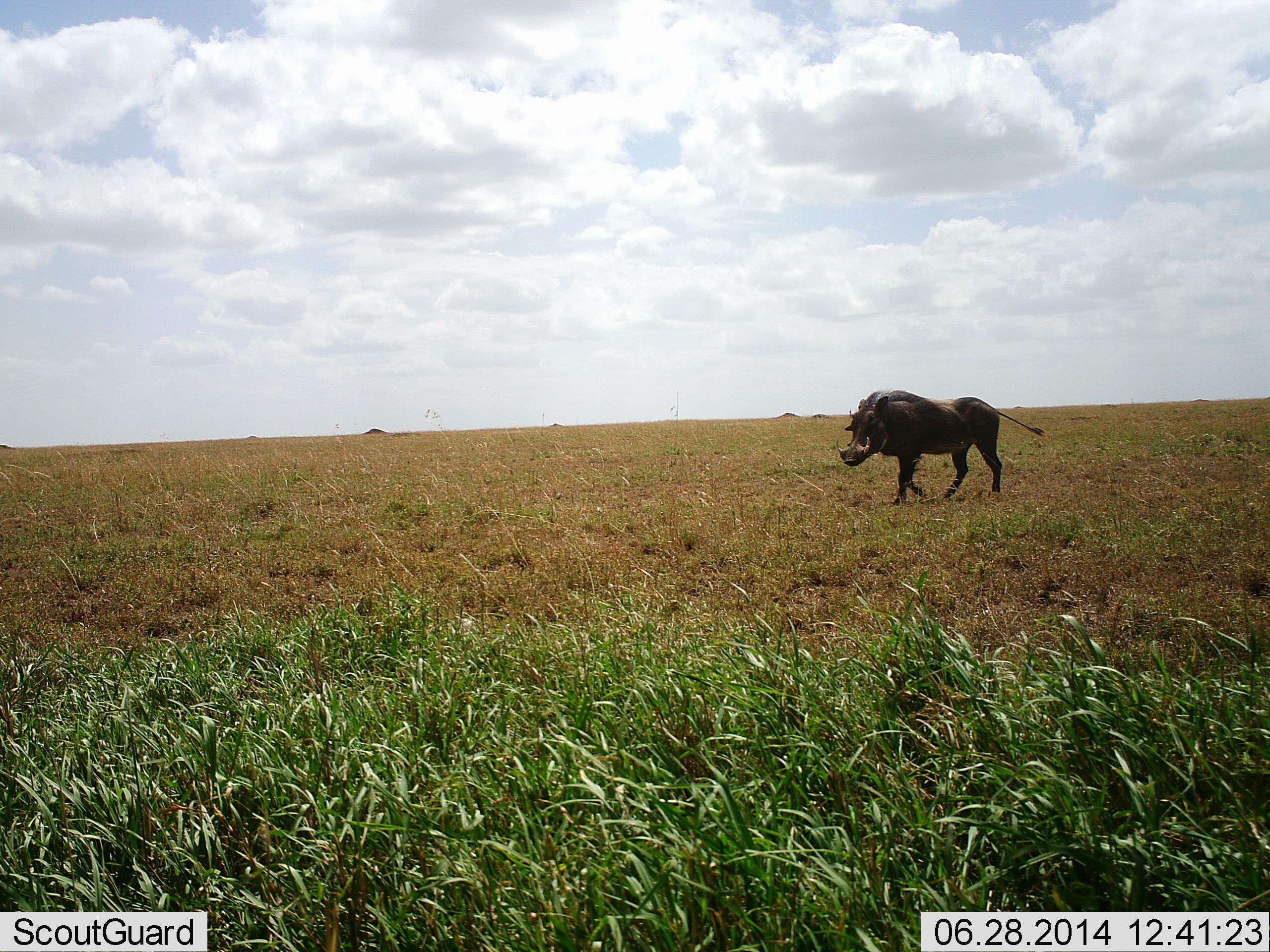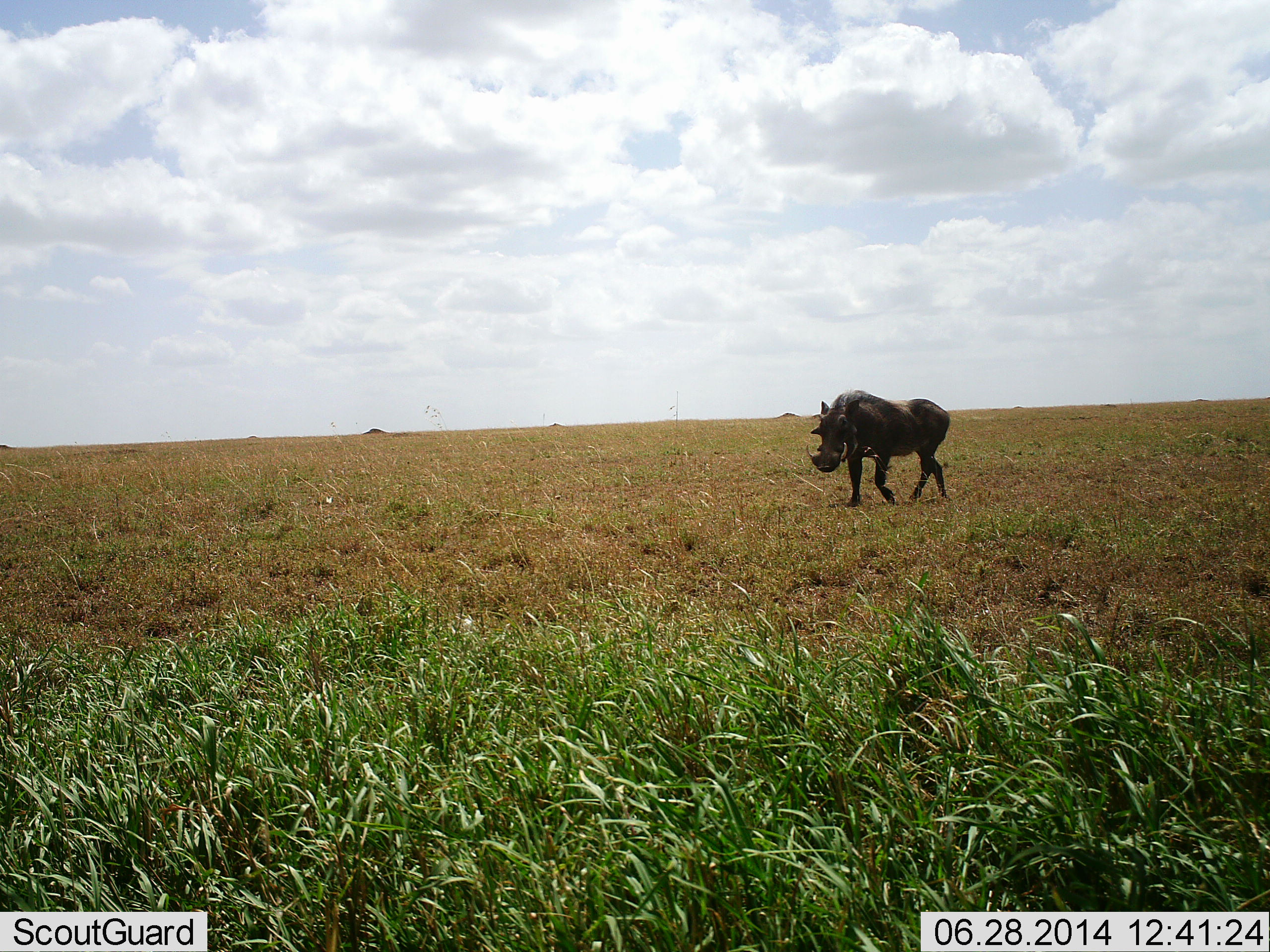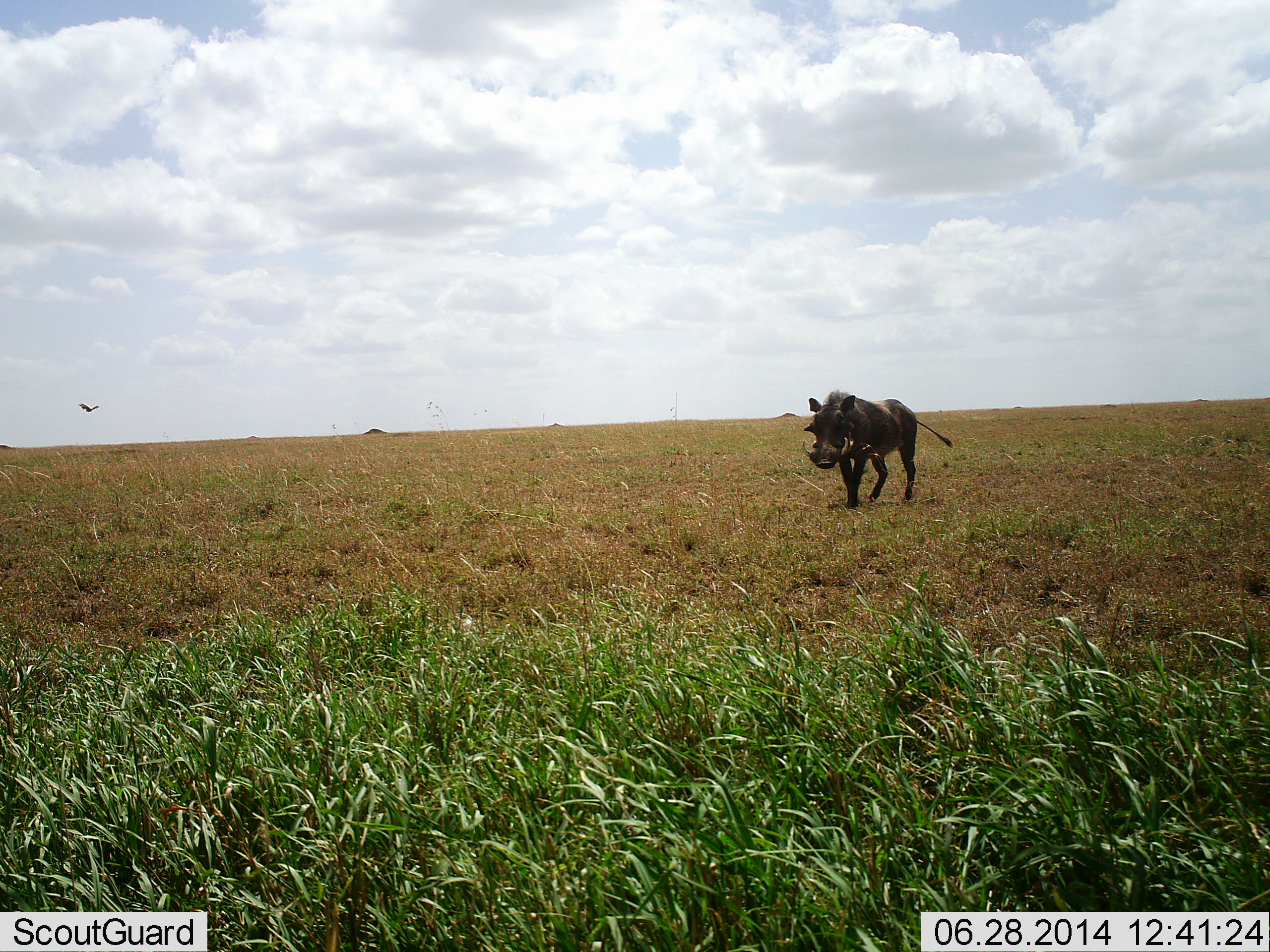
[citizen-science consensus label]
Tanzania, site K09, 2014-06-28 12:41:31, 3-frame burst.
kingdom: Animalia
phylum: Chordata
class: Mammalia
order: Artiodactyla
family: Suidae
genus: Phacochoerus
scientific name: Phacochoerus africanus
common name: warthog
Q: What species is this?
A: Warthog (Phacochoerus africanus).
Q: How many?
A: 1.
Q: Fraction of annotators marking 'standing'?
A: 0%.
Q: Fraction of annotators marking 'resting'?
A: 0%.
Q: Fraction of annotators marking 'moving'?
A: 100%.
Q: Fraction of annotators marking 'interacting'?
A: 0%.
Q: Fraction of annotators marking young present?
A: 0%.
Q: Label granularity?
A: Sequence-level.